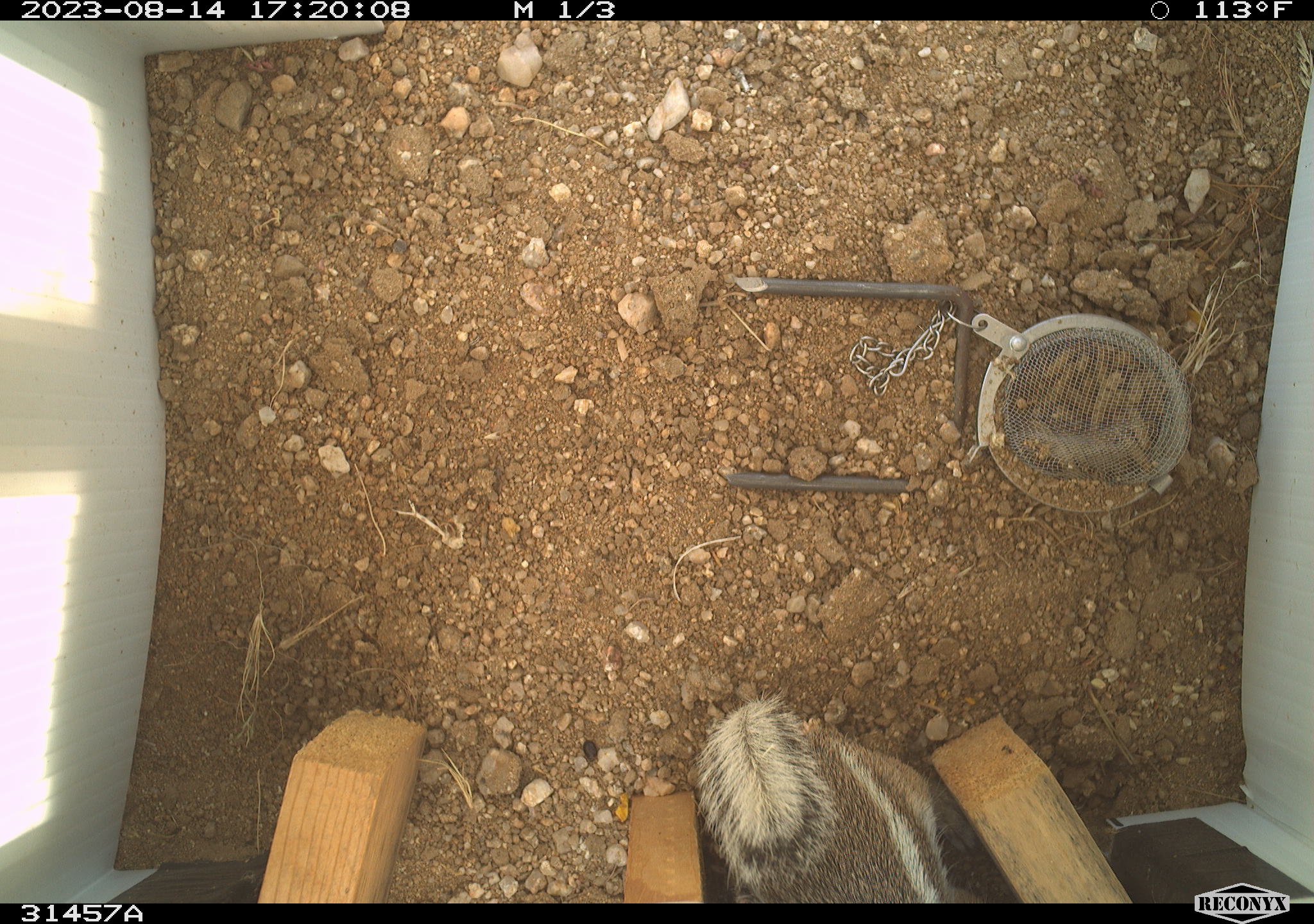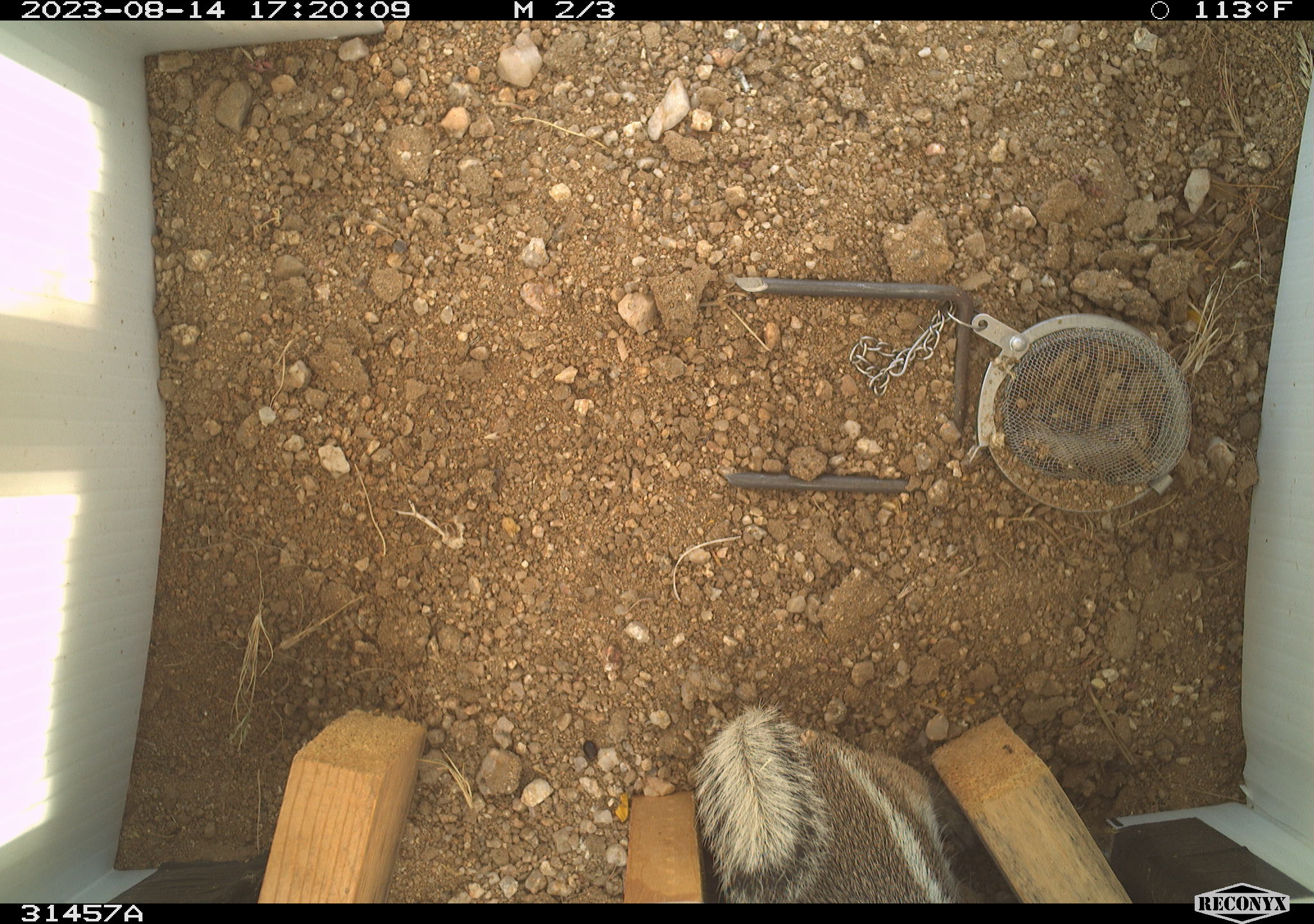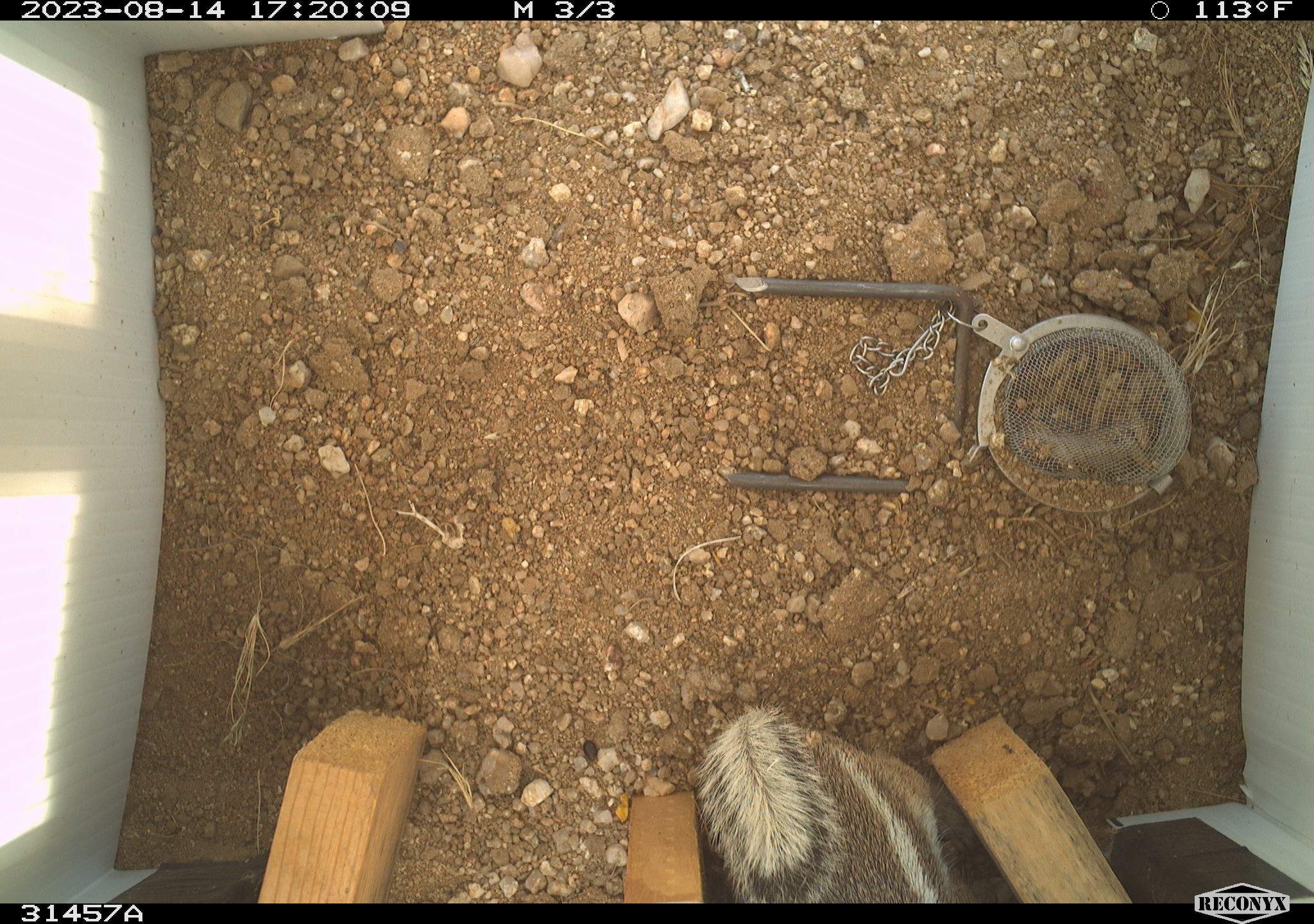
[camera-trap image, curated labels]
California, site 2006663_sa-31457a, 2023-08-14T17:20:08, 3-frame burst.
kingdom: Animalia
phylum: Chordata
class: Mammalia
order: Rodentia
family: Sciuridae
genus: Ammospermophilus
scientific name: Ammospermophilus leucurus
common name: white-tailed antelope squirrel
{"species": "white-tailed antelope squirrel (Ammospermophilus leucurus)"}